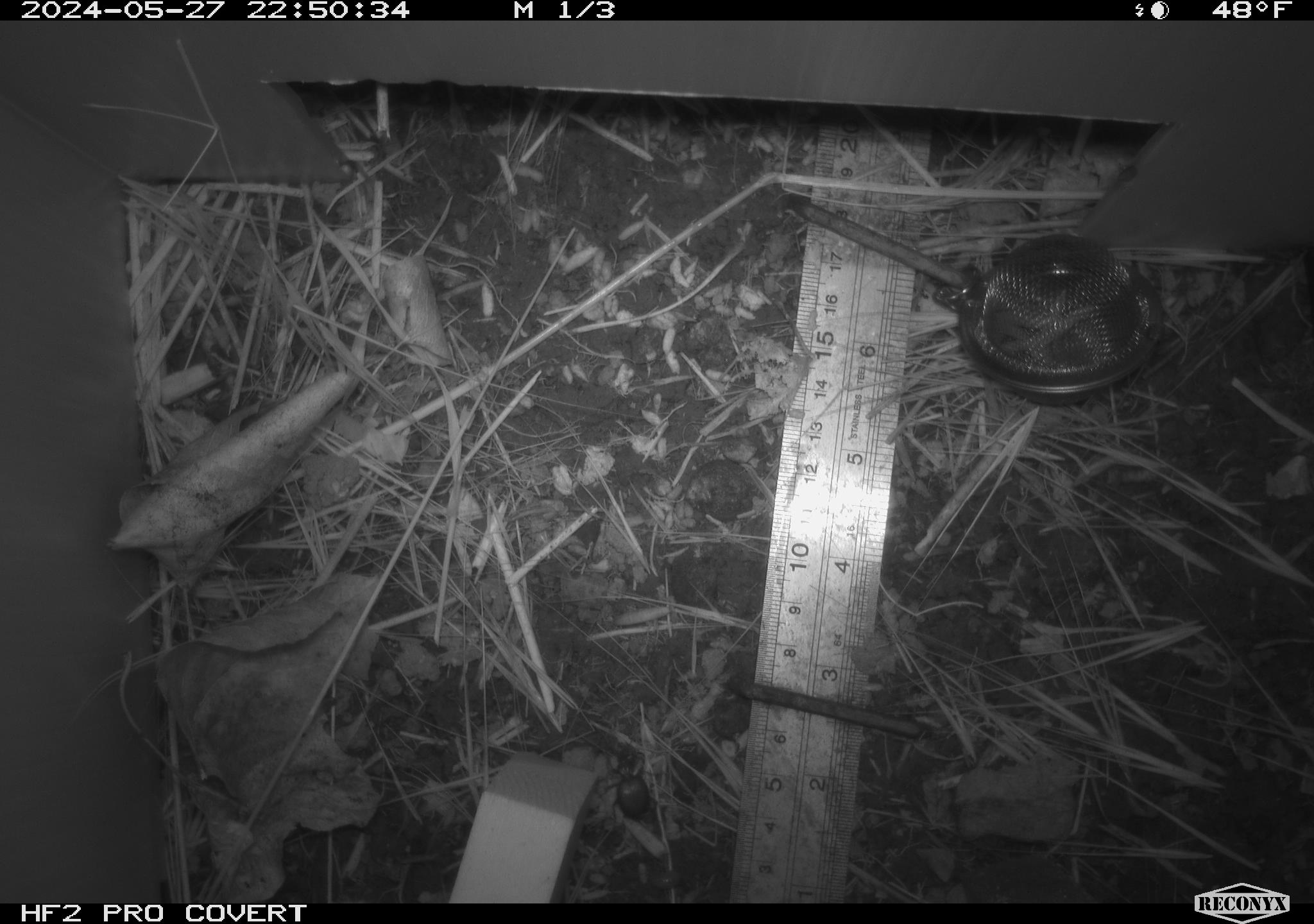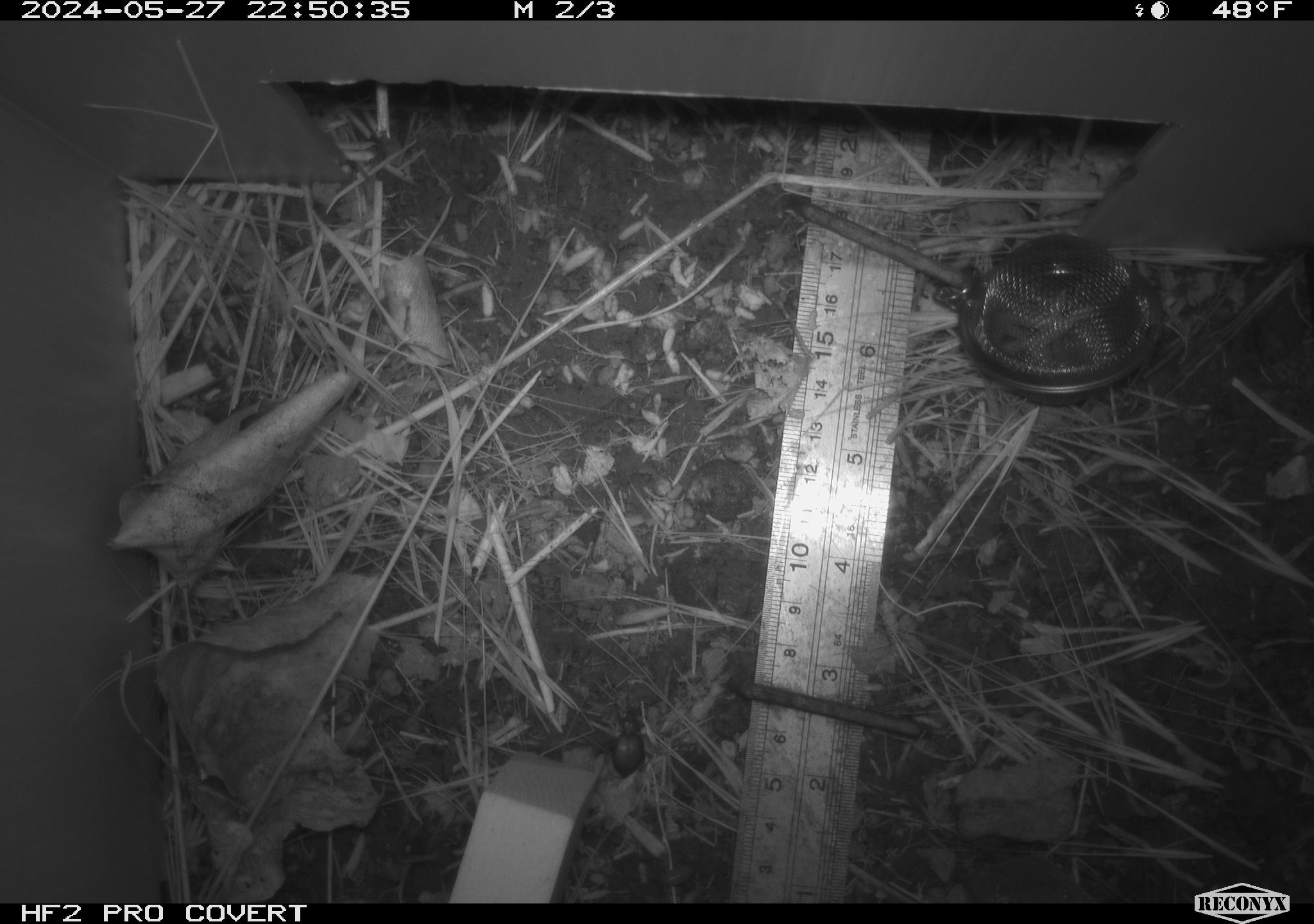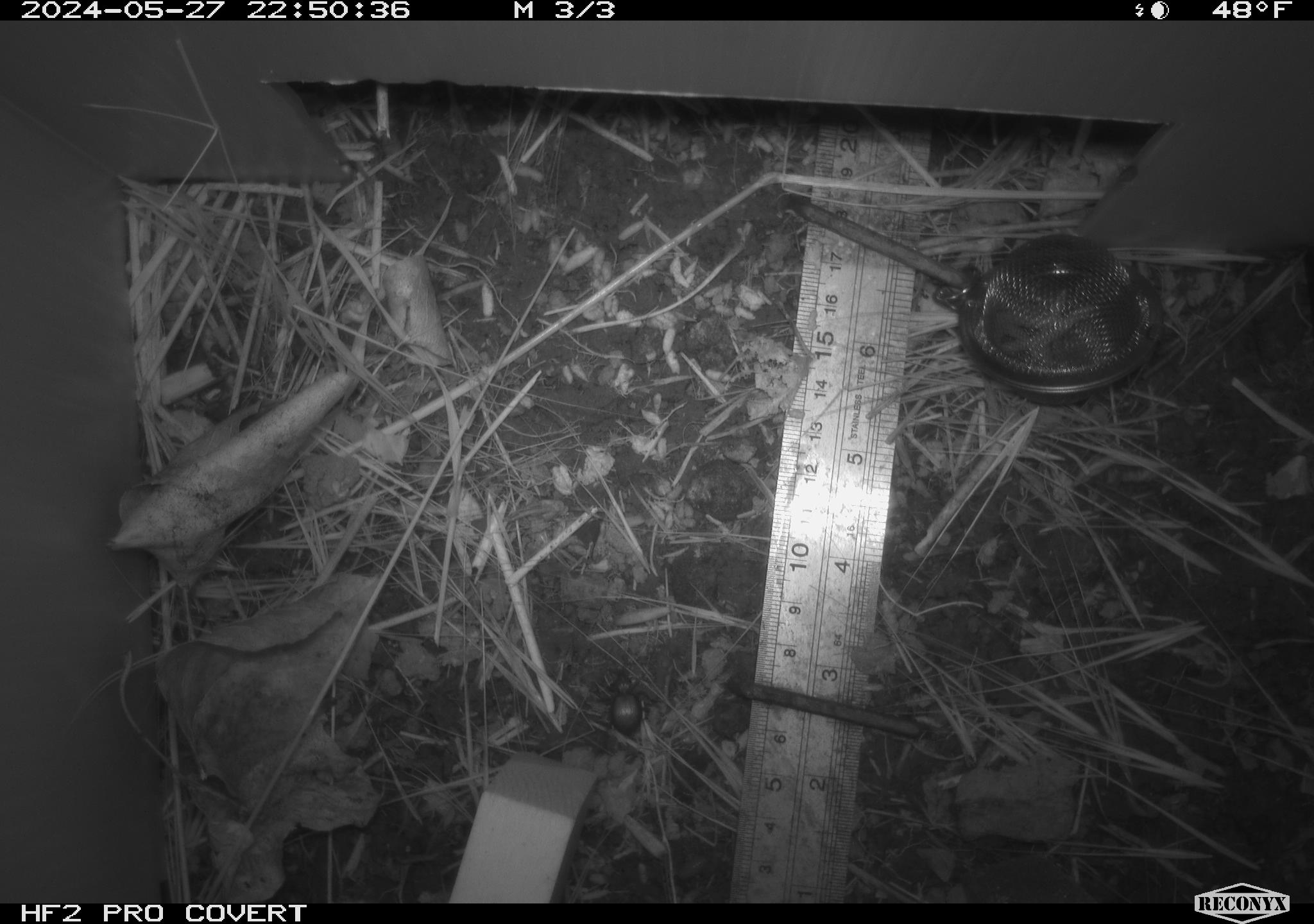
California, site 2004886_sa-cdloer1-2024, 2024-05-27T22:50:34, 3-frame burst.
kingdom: Animalia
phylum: Arthropoda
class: Insecta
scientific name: Insecta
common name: insect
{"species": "insect (Insecta)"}